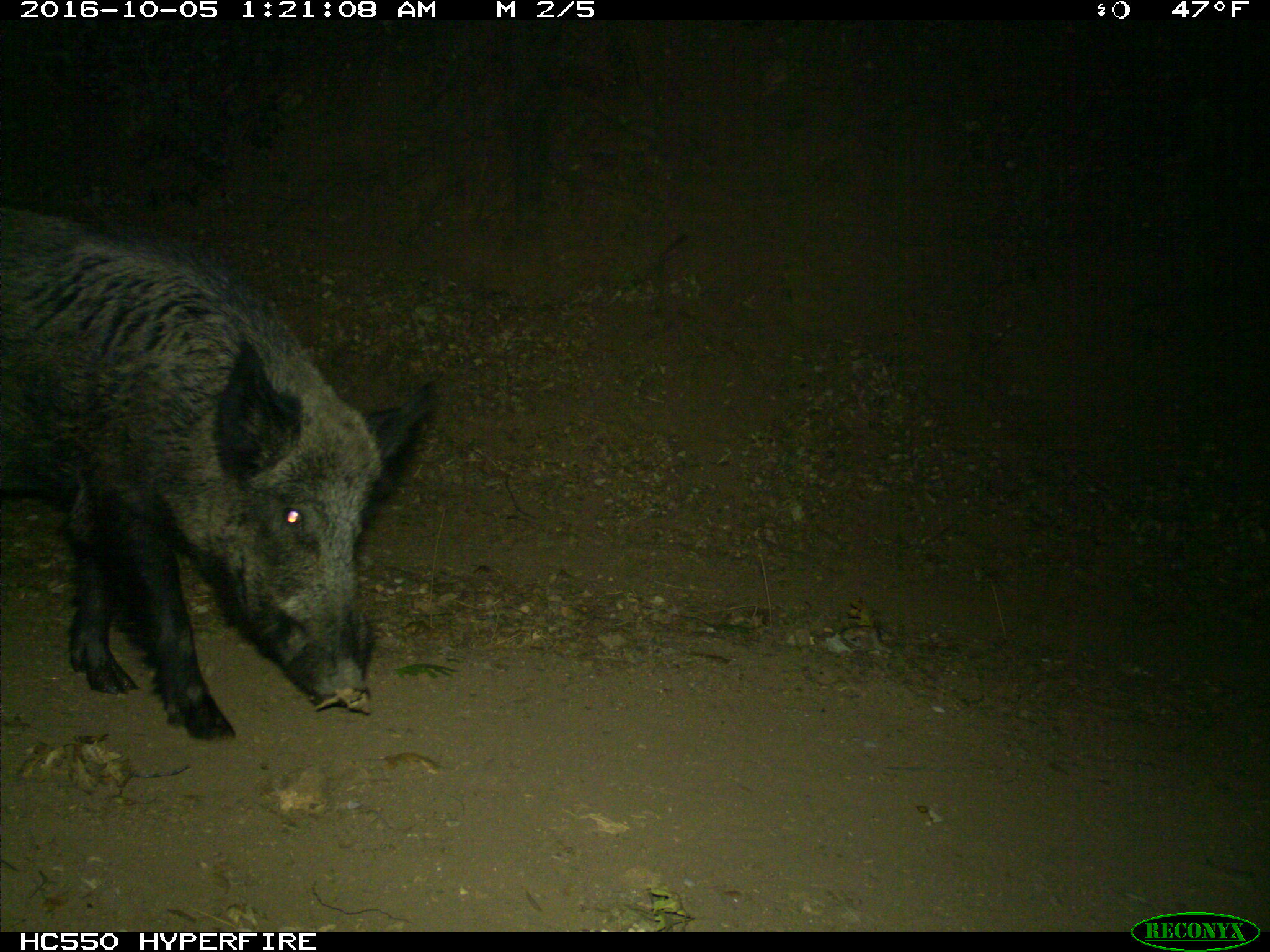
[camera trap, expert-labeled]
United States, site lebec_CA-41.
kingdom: Animalia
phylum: Chordata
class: Mammalia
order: Artiodactyla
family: Suidae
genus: Sus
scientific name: Sus scrofa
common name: wild boar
Sus scrofa (wild boar).